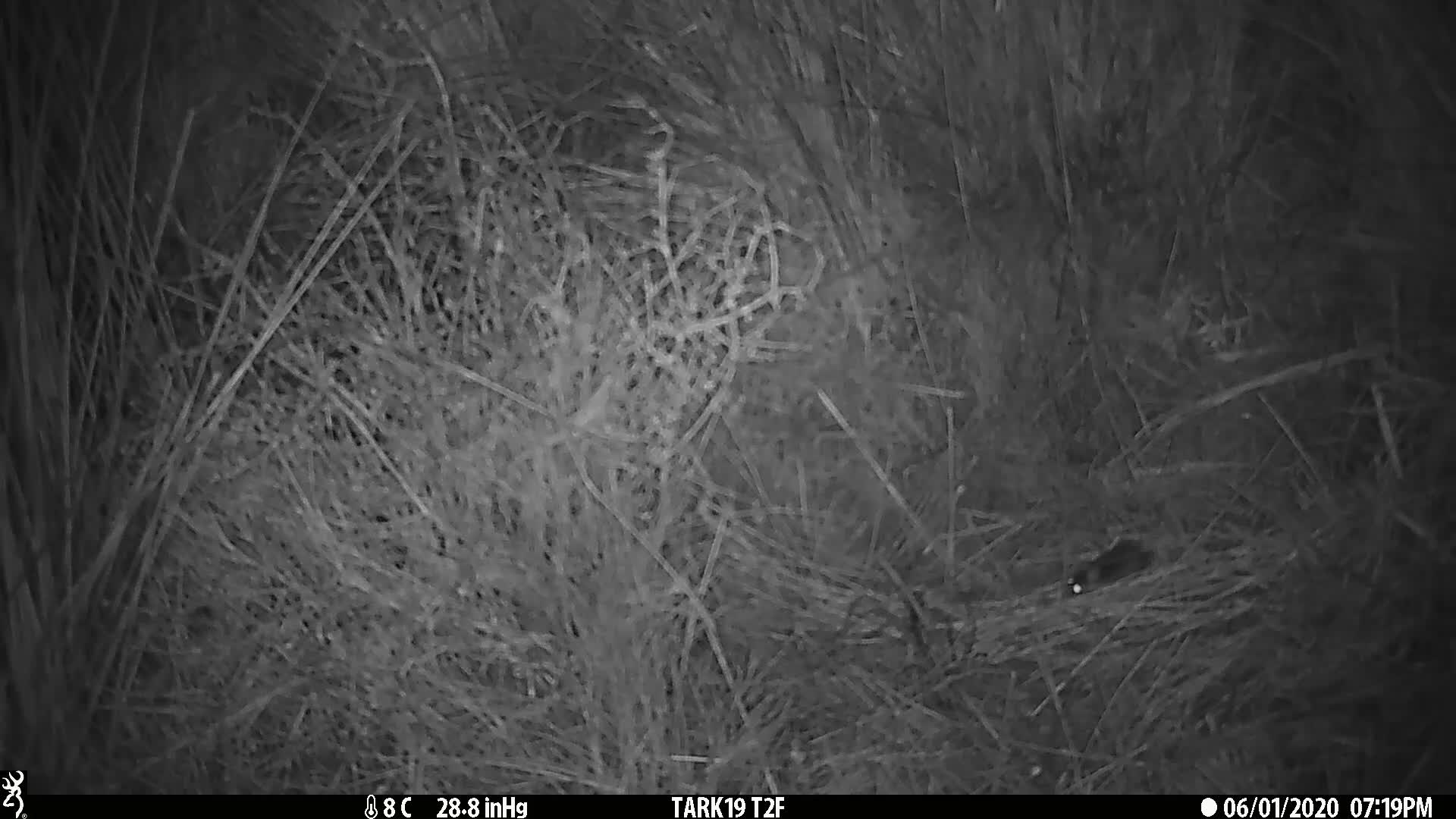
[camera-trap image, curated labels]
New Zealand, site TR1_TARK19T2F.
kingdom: Animalia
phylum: Chordata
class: Mammalia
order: Rodentia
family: Muridae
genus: Mus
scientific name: Mus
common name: mouse